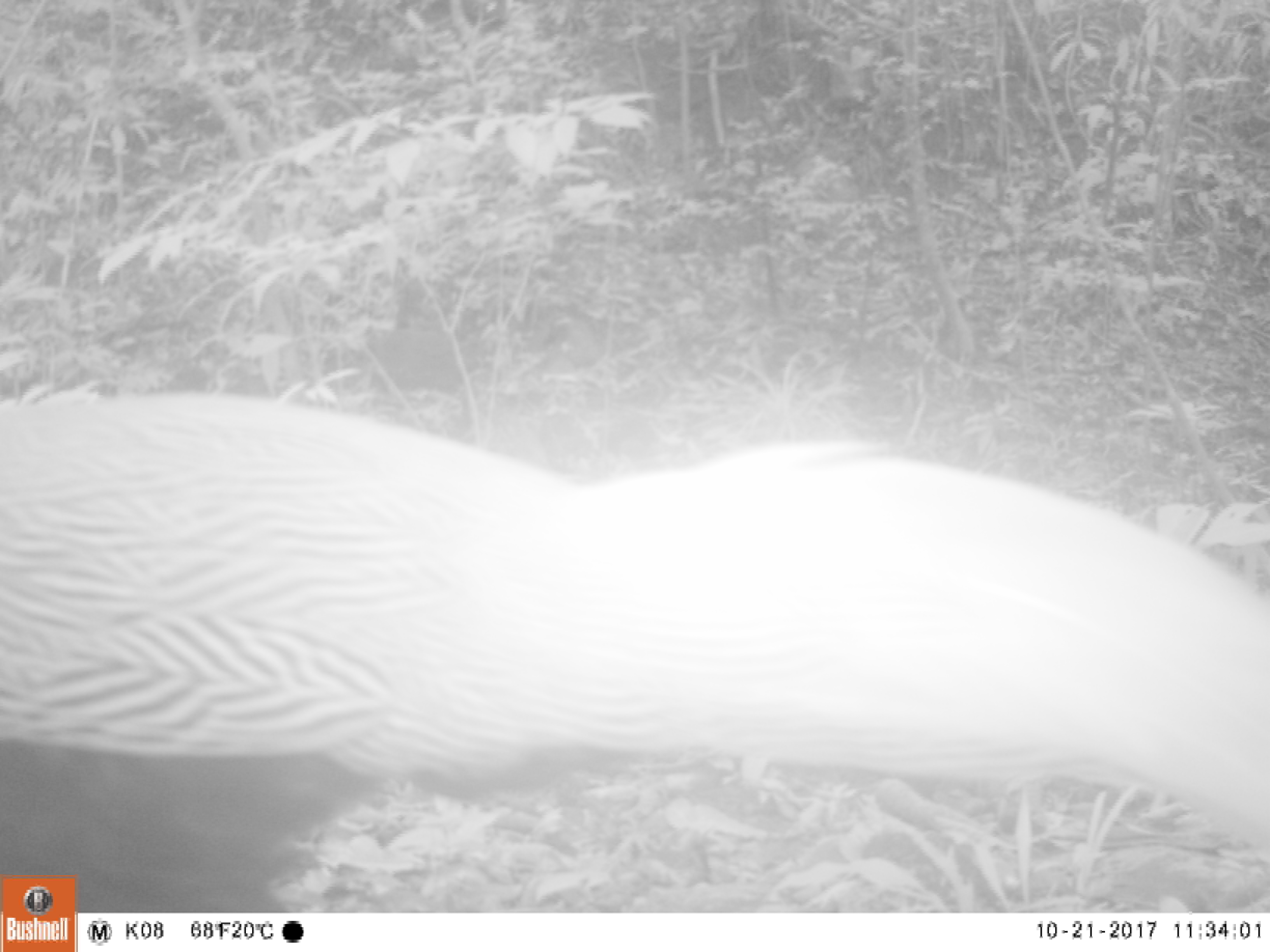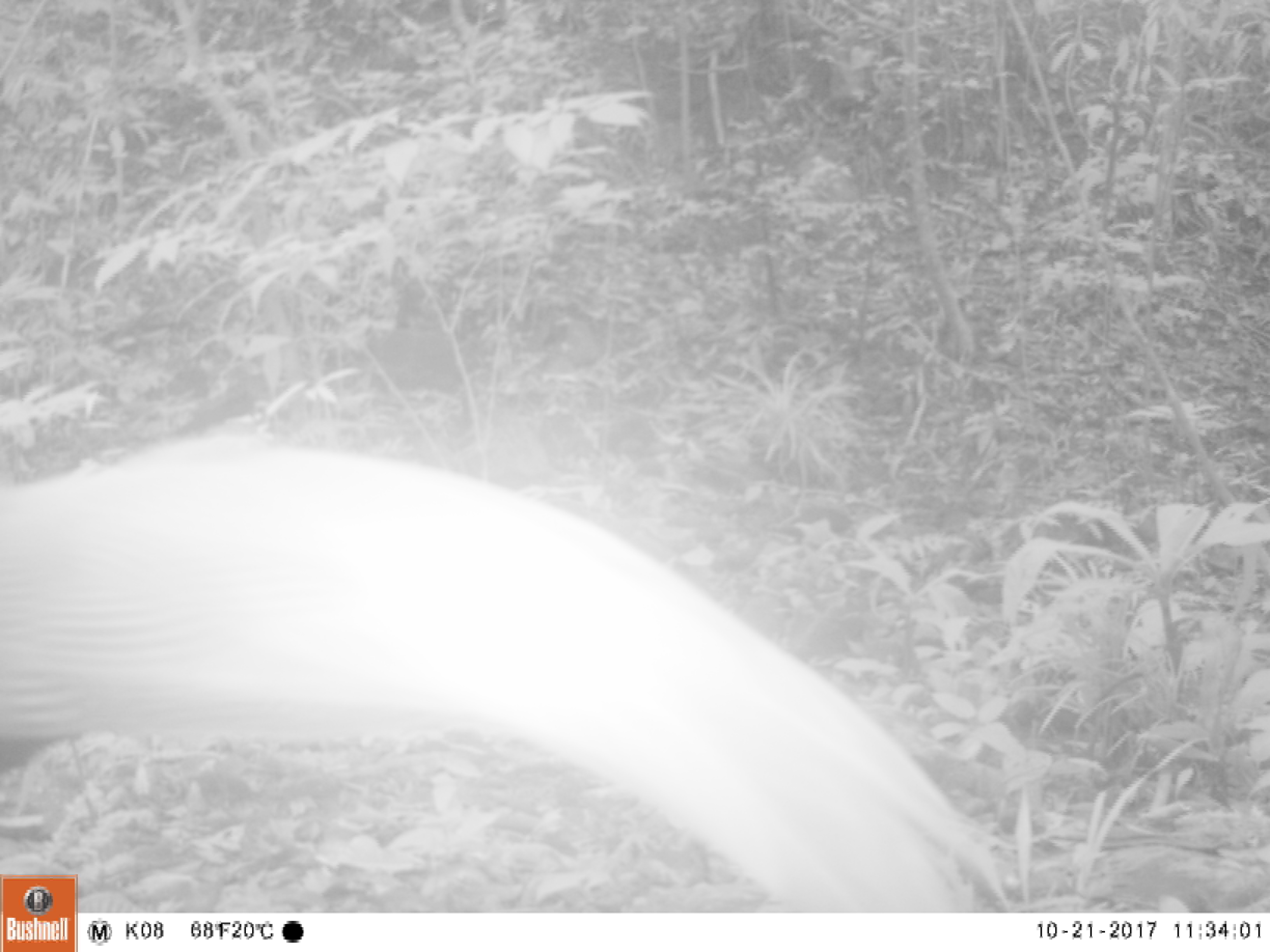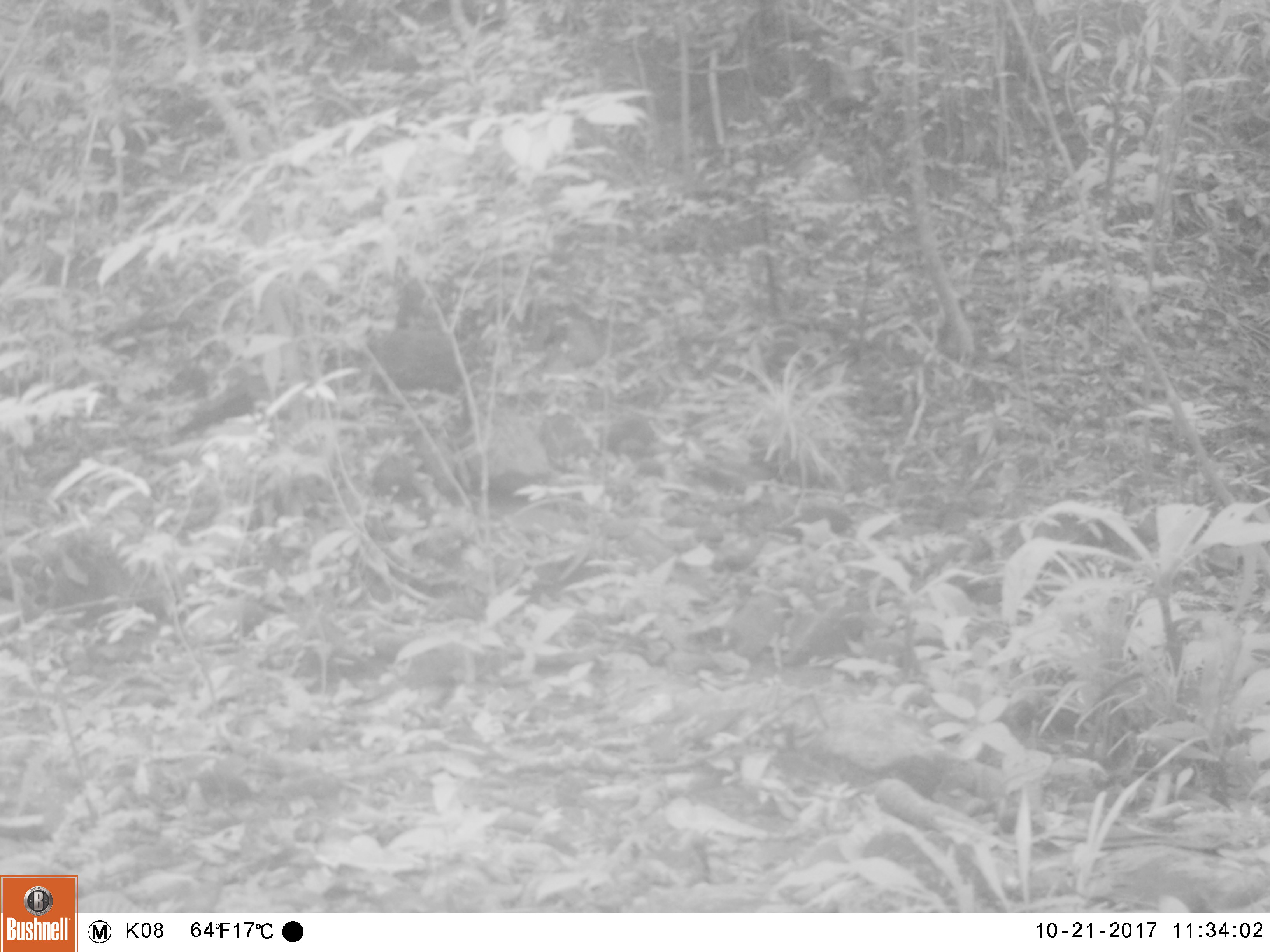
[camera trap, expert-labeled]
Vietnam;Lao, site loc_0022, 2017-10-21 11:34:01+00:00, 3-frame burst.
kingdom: Animalia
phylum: Chordata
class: Aves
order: Galliformes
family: Phasianidae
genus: Lophura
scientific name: Lophura nycthemera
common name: silver pheasant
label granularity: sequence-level